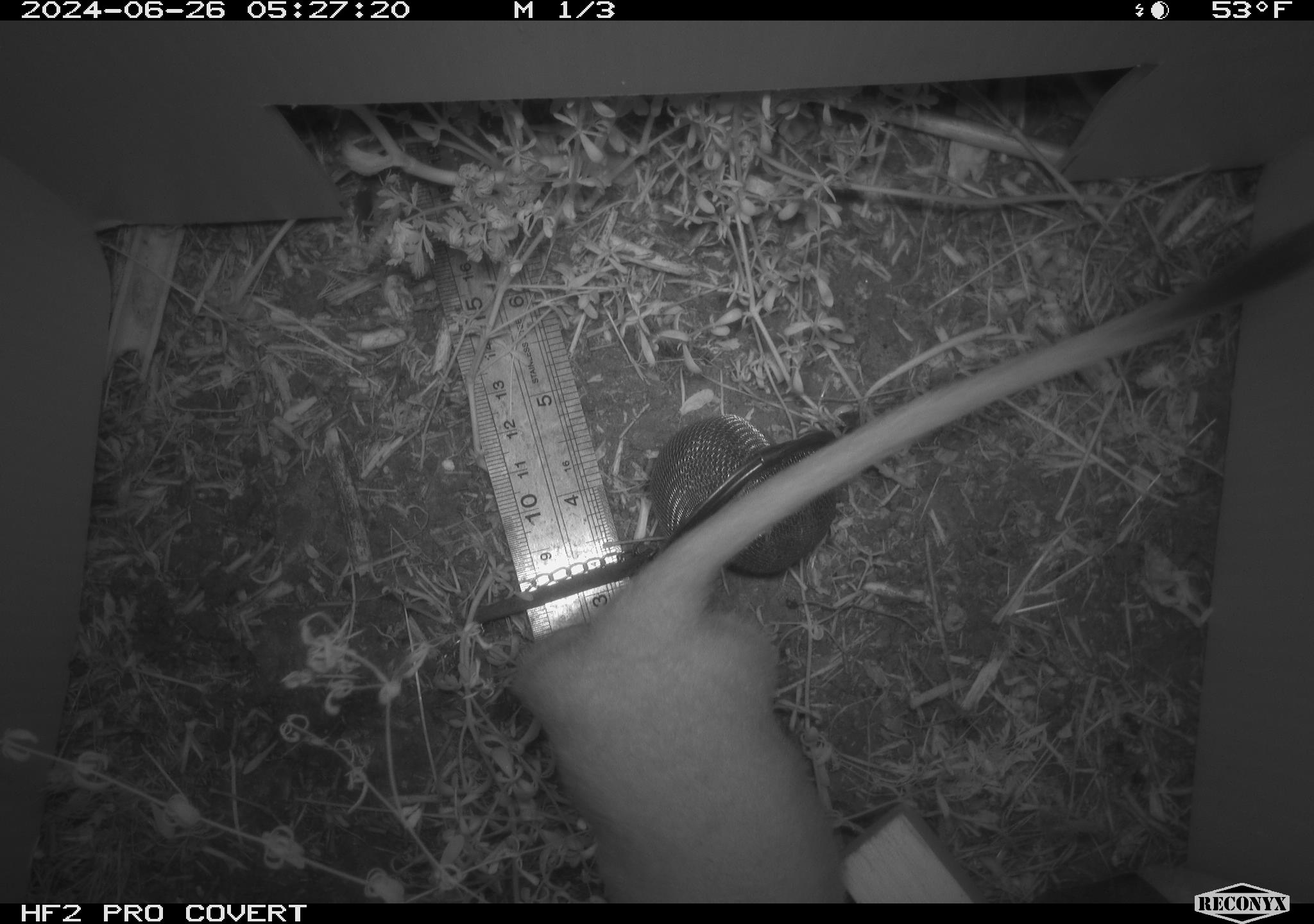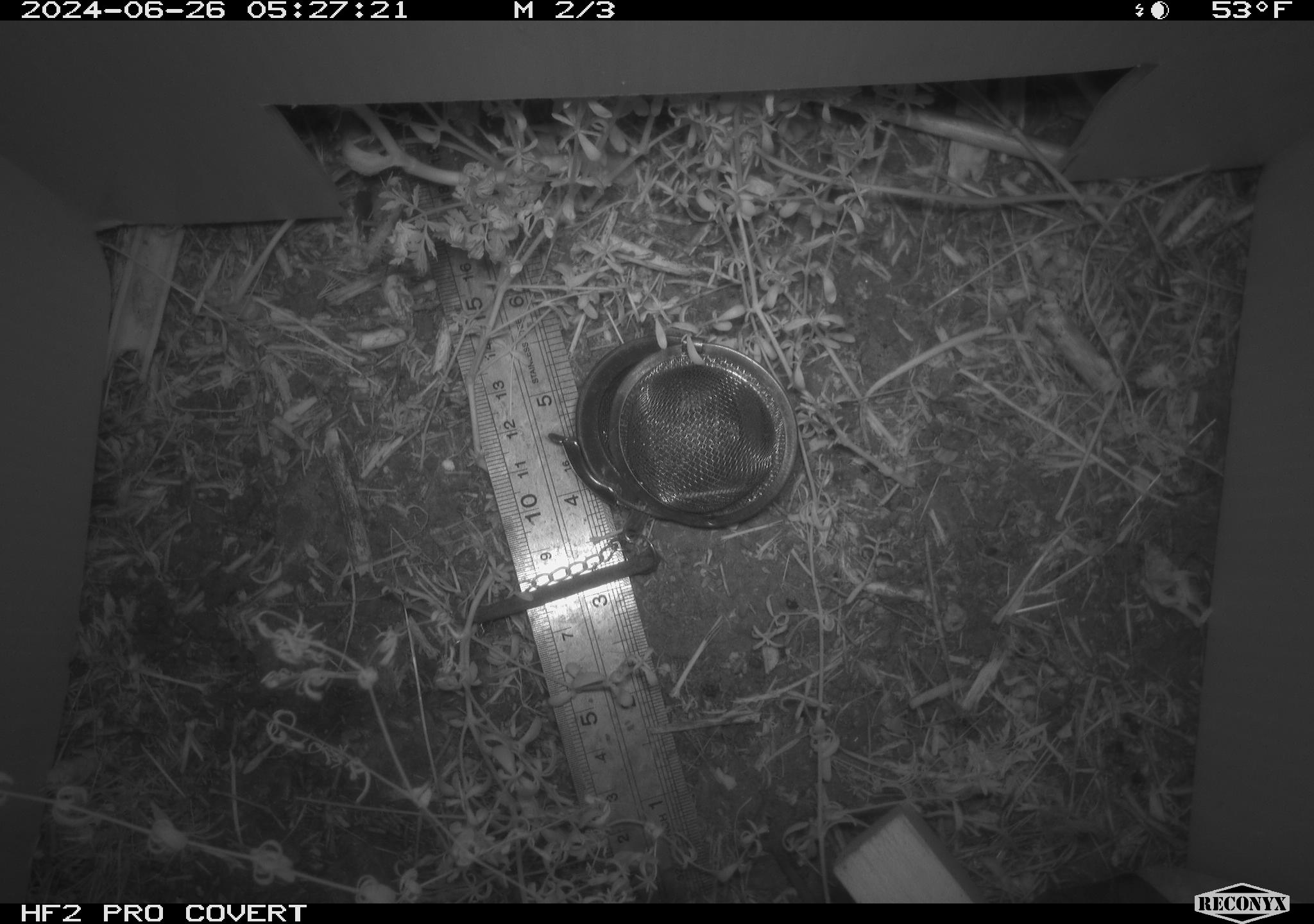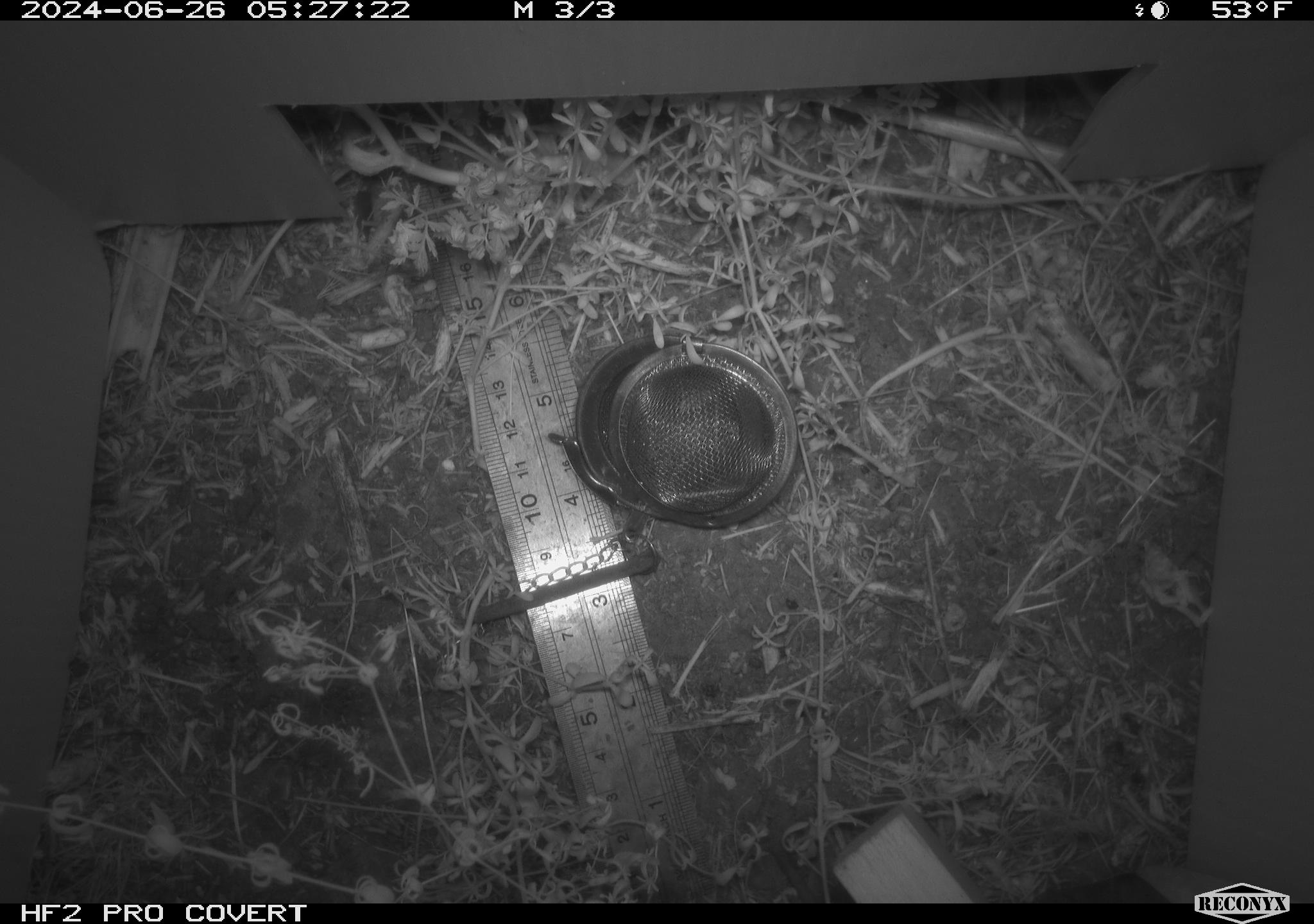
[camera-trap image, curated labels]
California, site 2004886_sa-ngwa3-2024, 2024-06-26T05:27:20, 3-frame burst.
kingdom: Animalia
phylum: Chordata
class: Mammalia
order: Carnivora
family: Mustelidae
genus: Neogale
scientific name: Neogale frenata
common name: long-tailed weasel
Long-tailed weasel (Neogale frenata).